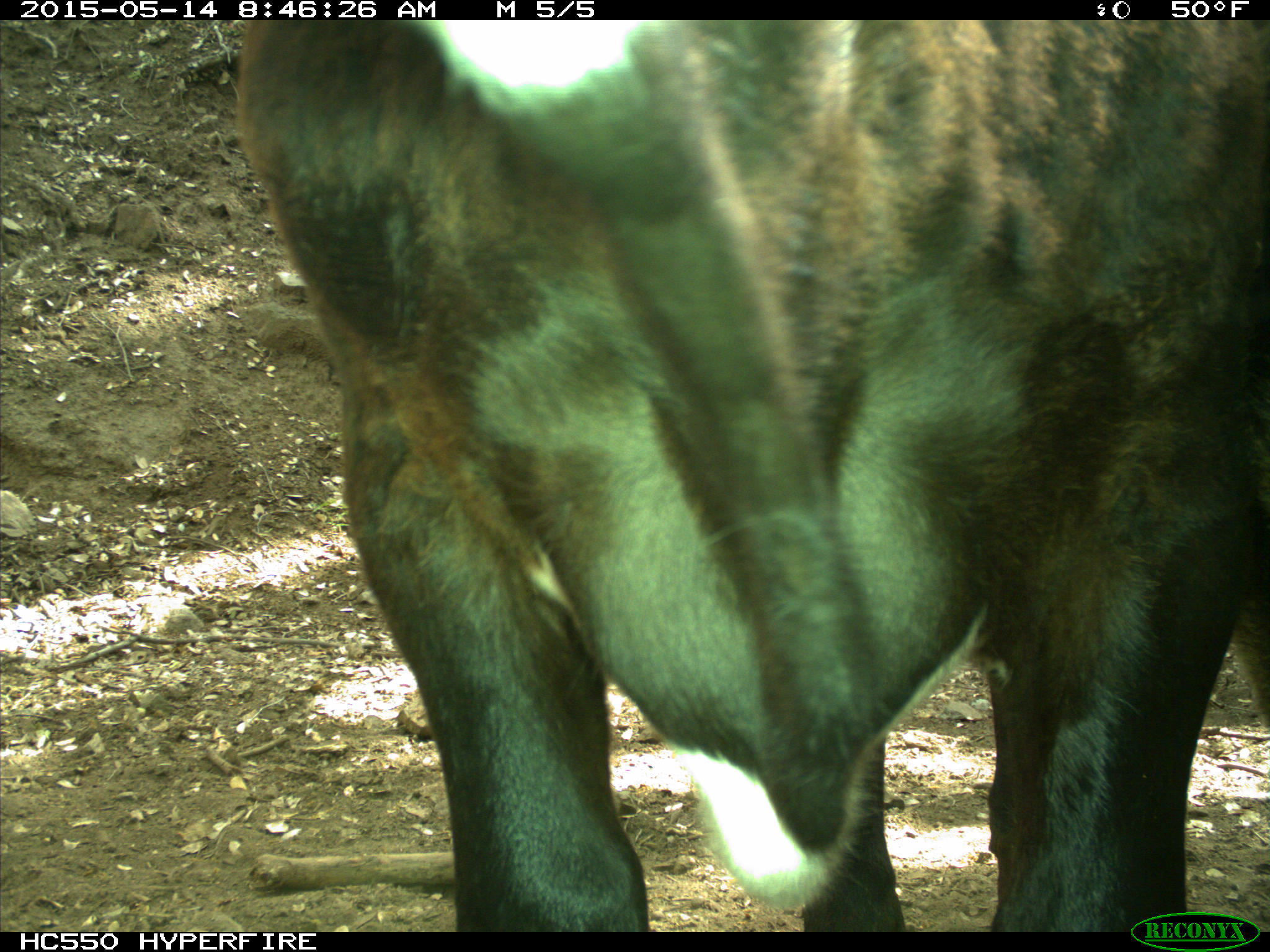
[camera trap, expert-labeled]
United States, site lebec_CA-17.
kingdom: Animalia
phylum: Chordata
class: Mammalia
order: Artiodactyla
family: Bovidae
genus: Bos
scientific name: Bos taurus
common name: domestic cow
Bos taurus (domestic cow).